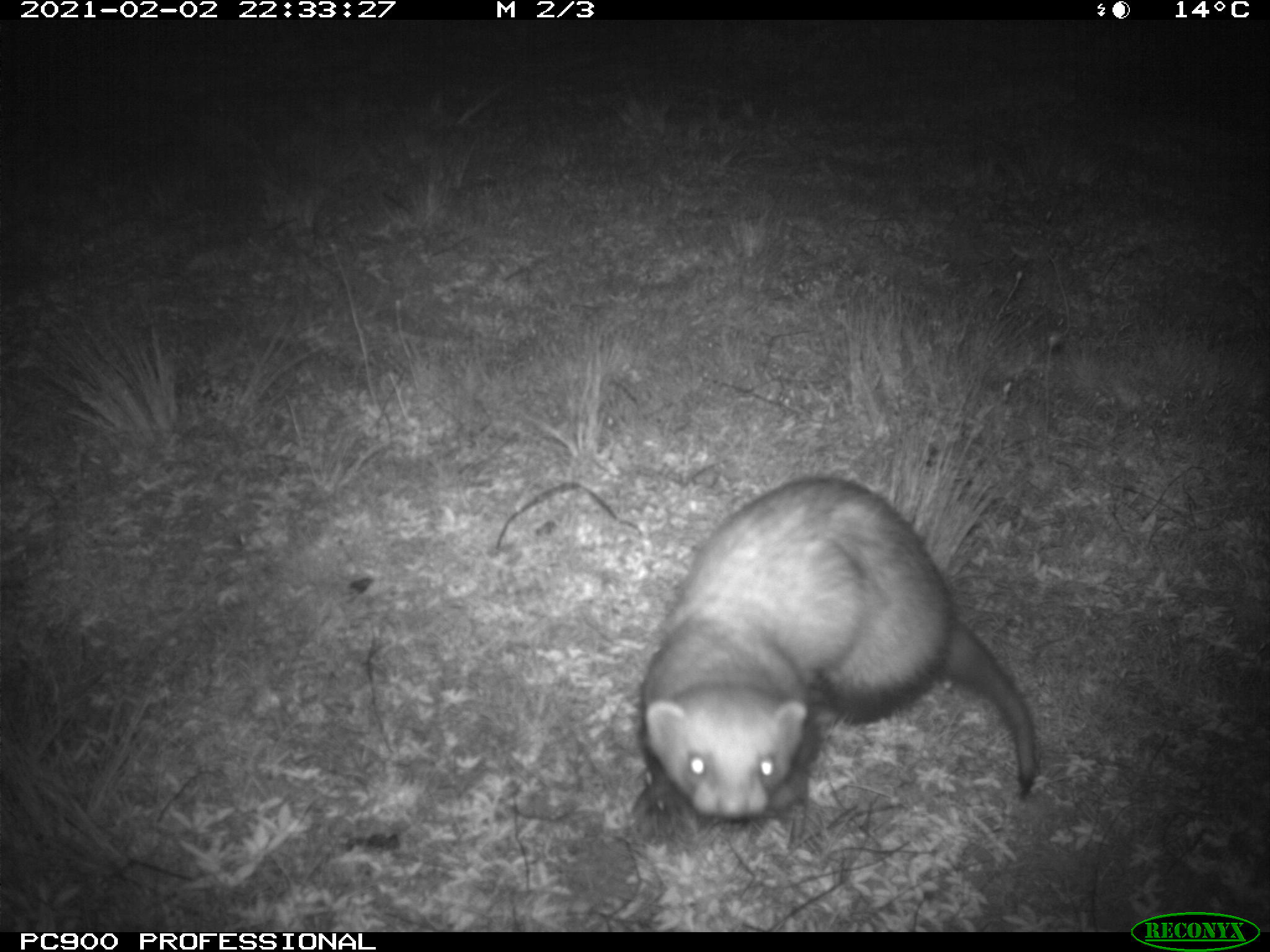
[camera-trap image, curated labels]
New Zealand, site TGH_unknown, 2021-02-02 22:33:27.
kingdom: Animalia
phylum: Chordata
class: Mammalia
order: Carnivora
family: Mustelidae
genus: Mustela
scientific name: Mustela furo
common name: ferret